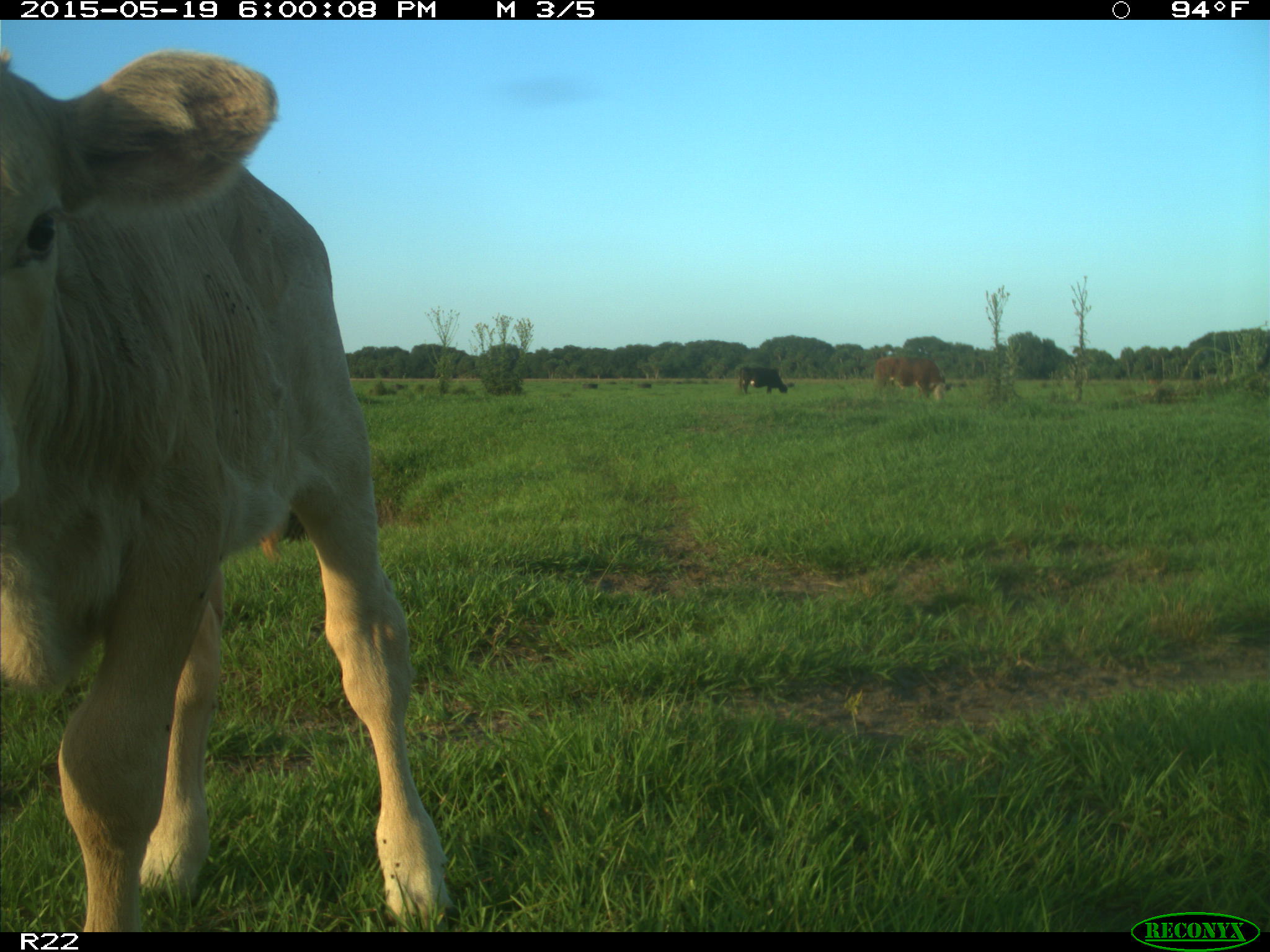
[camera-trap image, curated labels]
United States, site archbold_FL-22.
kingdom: Animalia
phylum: Chordata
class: Mammalia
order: Artiodactyla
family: Bovidae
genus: Bos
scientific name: Bos taurus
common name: domestic cow